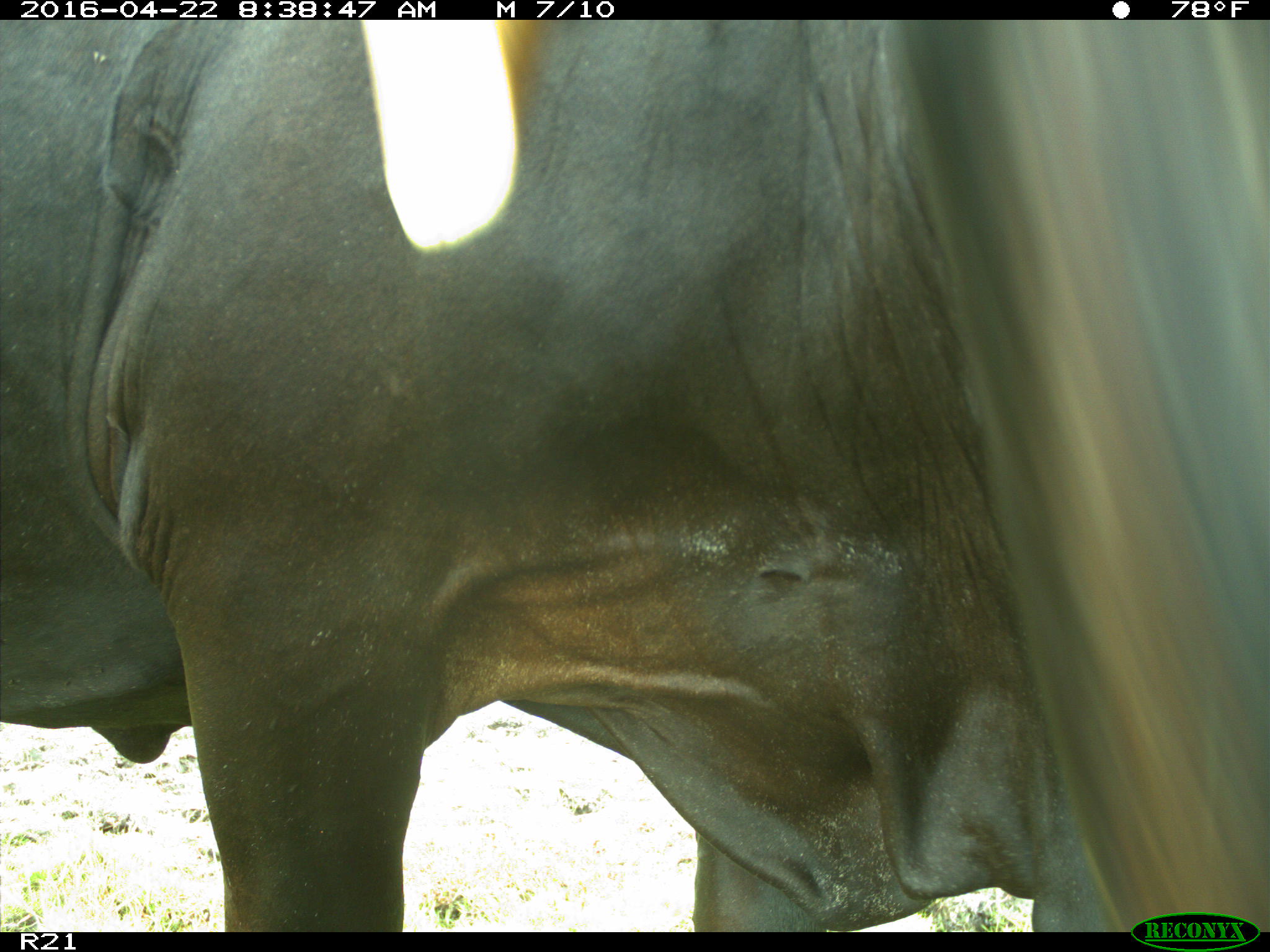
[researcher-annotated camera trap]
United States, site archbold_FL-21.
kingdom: Animalia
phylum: Chordata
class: Mammalia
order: Artiodactyla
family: Bovidae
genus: Bos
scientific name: Bos taurus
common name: domestic cow